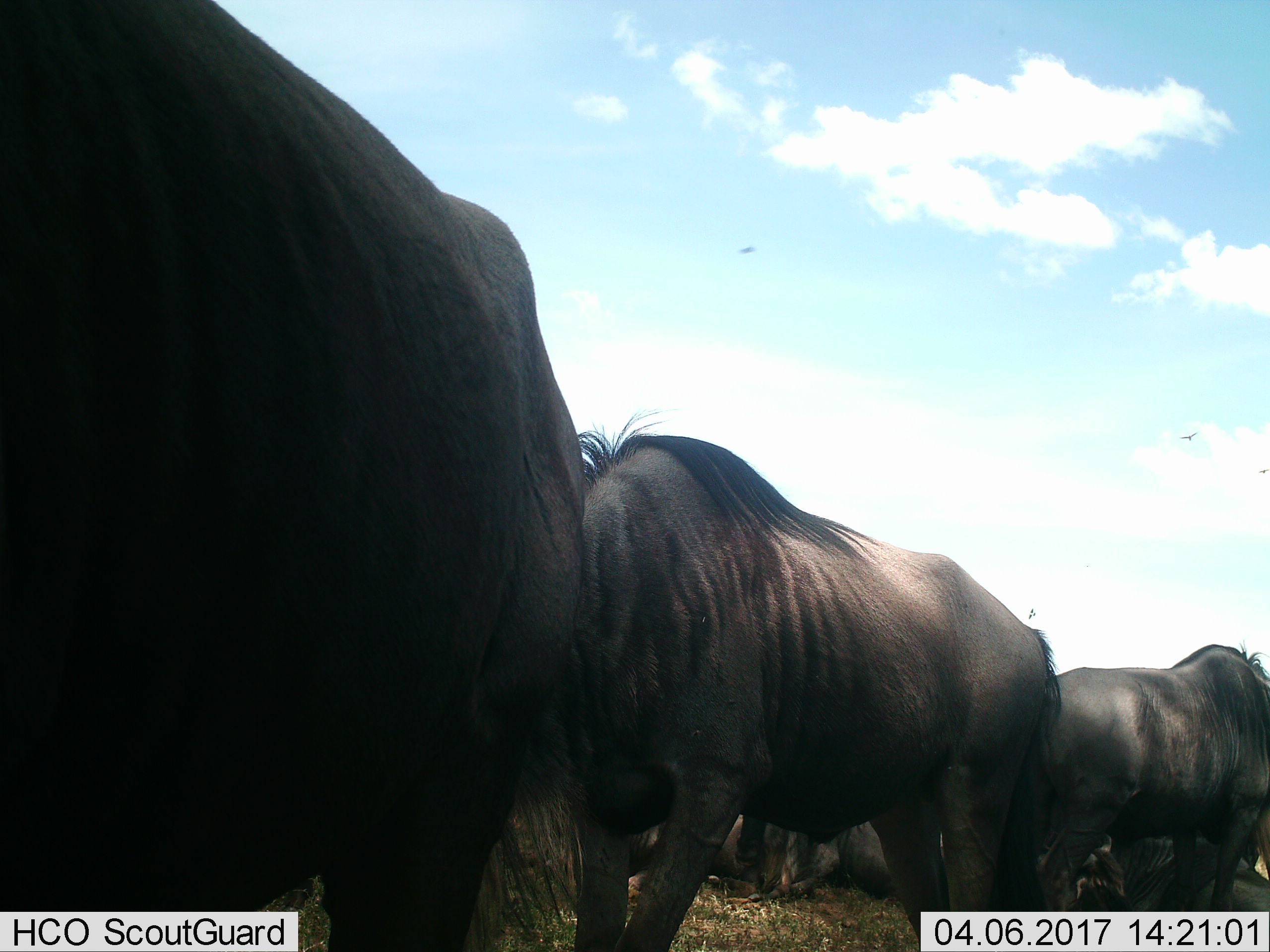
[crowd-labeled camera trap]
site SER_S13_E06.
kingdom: Animalia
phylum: Chordata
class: Mammalia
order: Artiodactyla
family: Bovidae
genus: Connochaetes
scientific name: Connochaetes taurinus taurinus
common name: blue wildebeest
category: wildebeestblue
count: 6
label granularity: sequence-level